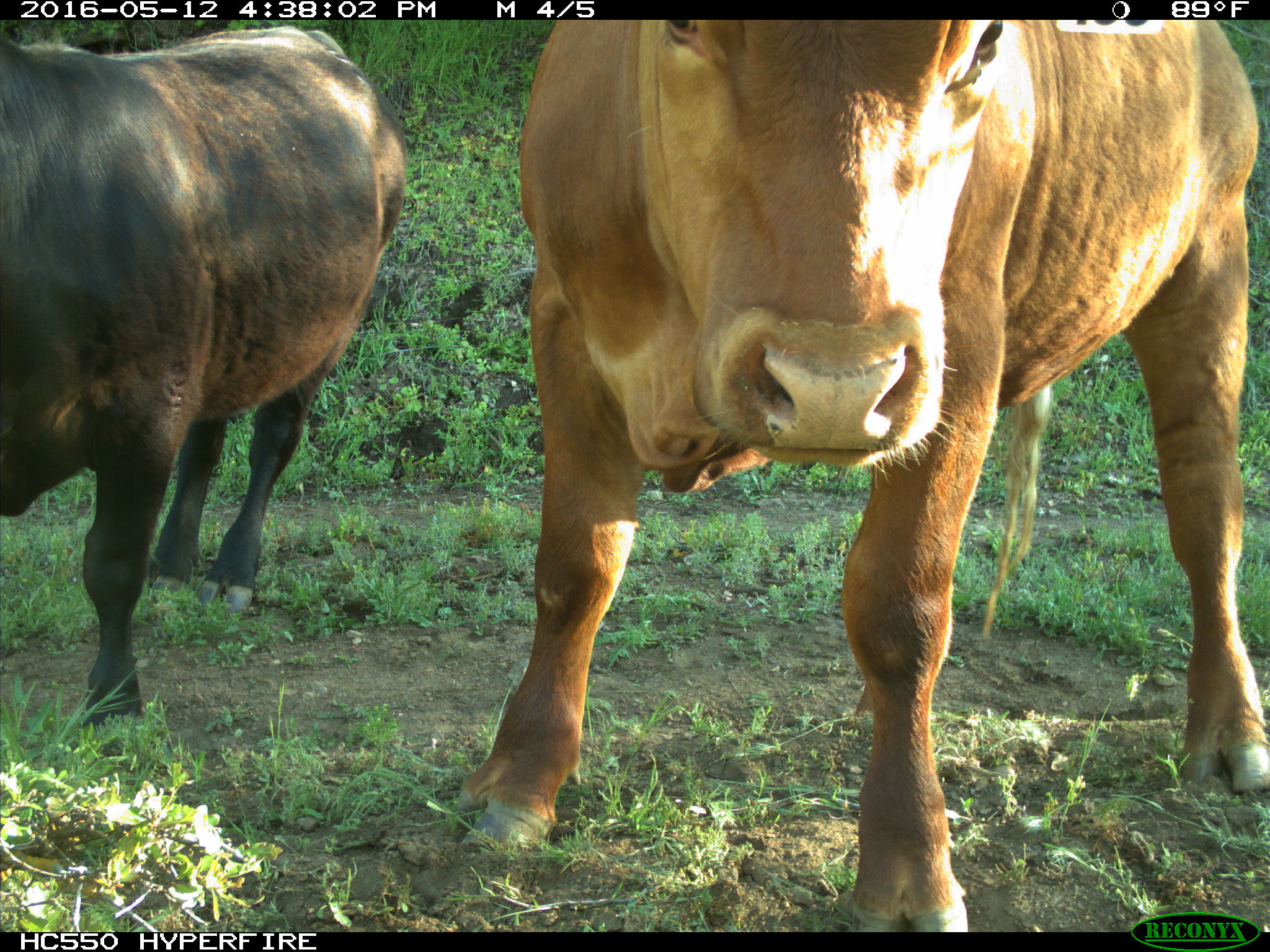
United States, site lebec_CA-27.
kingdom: Animalia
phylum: Chordata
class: Mammalia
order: Artiodactyla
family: Bovidae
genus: Bos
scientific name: Bos taurus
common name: domestic cow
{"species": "Bos taurus (domestic cow)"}